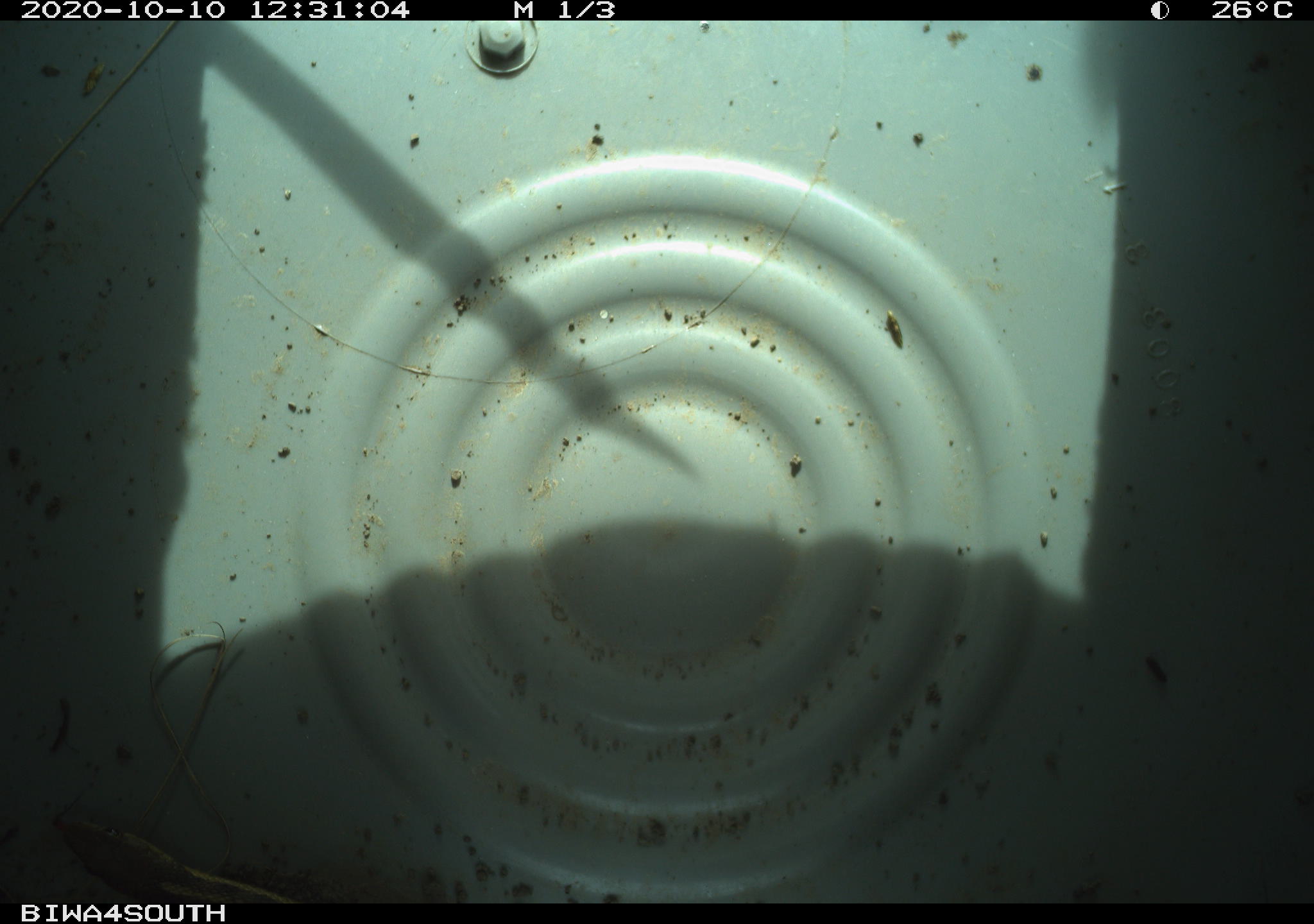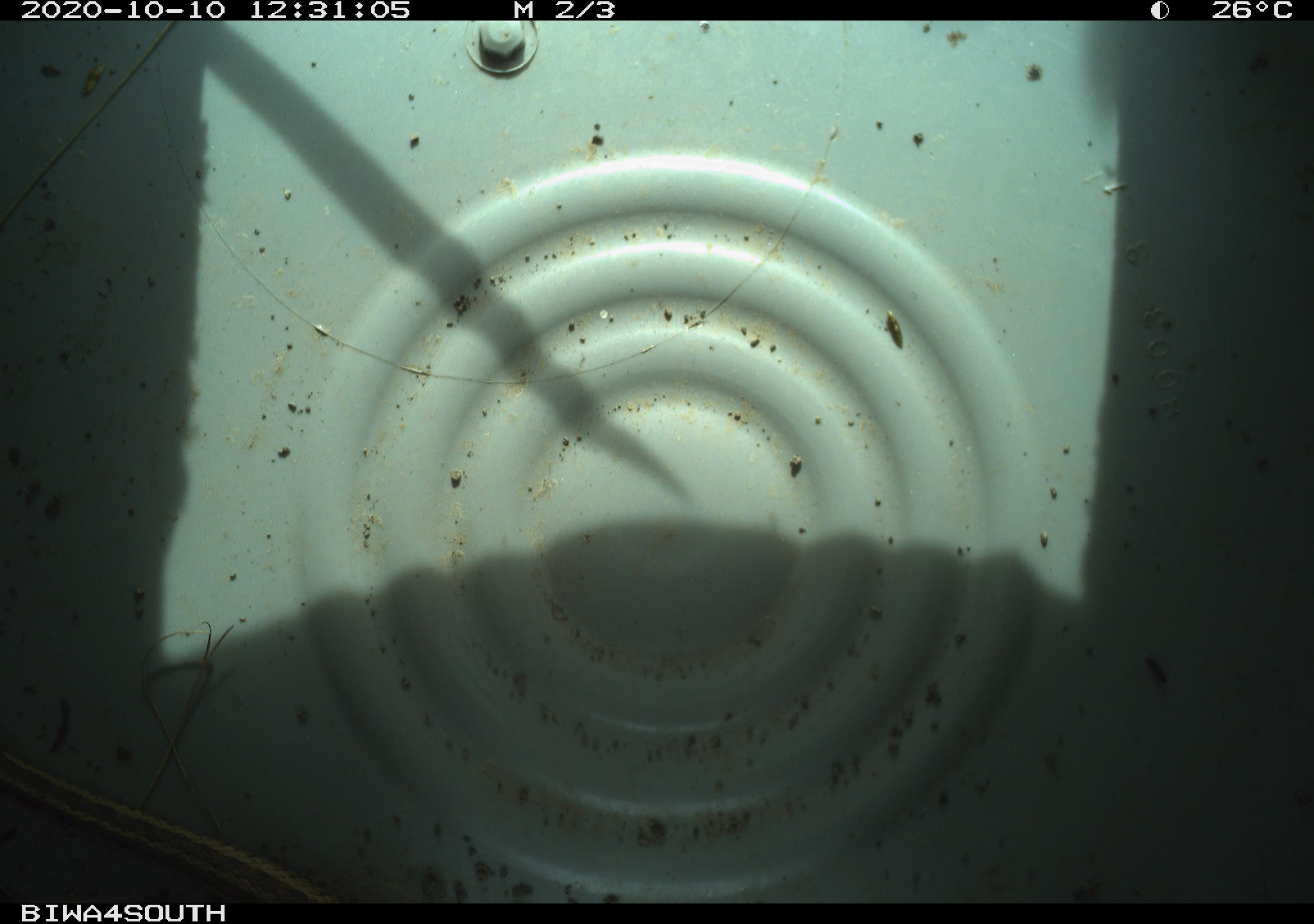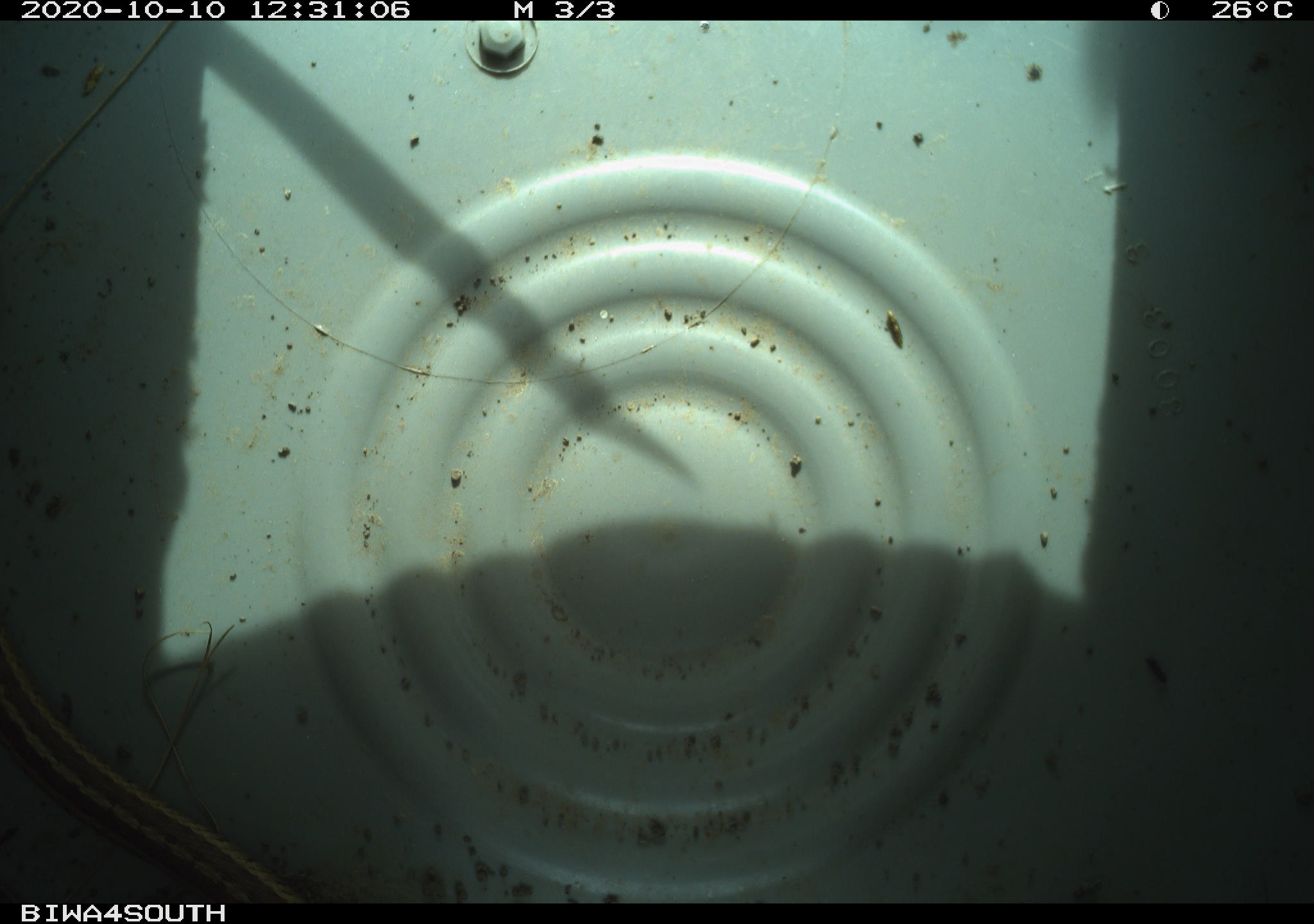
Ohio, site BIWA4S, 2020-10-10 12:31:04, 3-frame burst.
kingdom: Animalia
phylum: Chordata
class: Reptilia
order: Squamata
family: Colubridae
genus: Thamnophis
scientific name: Thamnophis sirtalis sirtalis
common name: eastern gartersnake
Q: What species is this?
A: Eastern gartersnake (Thamnophis sirtalis sirtalis).